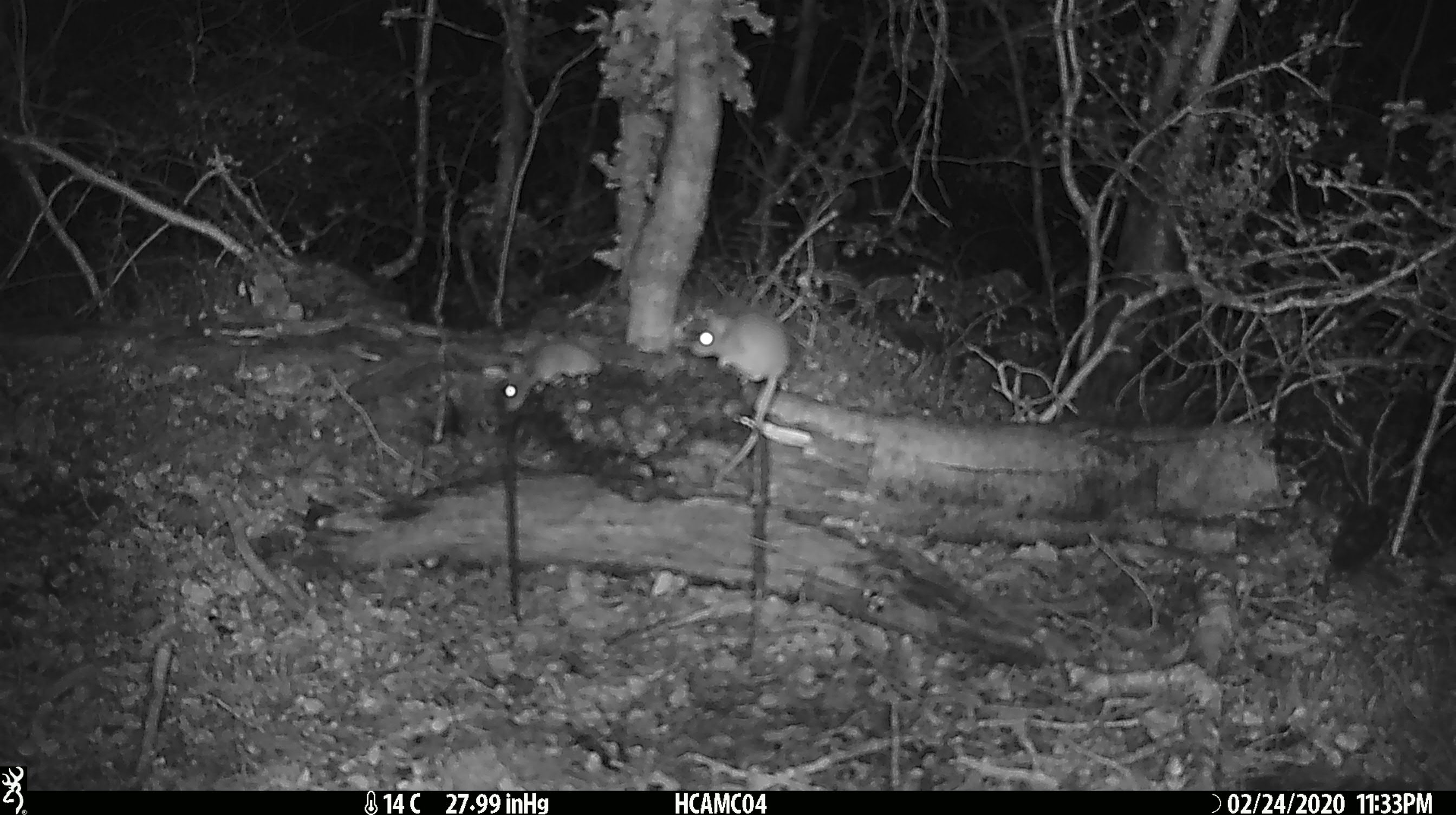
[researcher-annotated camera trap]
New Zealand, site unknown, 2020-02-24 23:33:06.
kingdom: Animalia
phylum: Chordata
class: Mammalia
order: Rodentia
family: Muridae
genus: Mus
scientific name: Mus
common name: mouse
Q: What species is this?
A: Mouse (Mus).